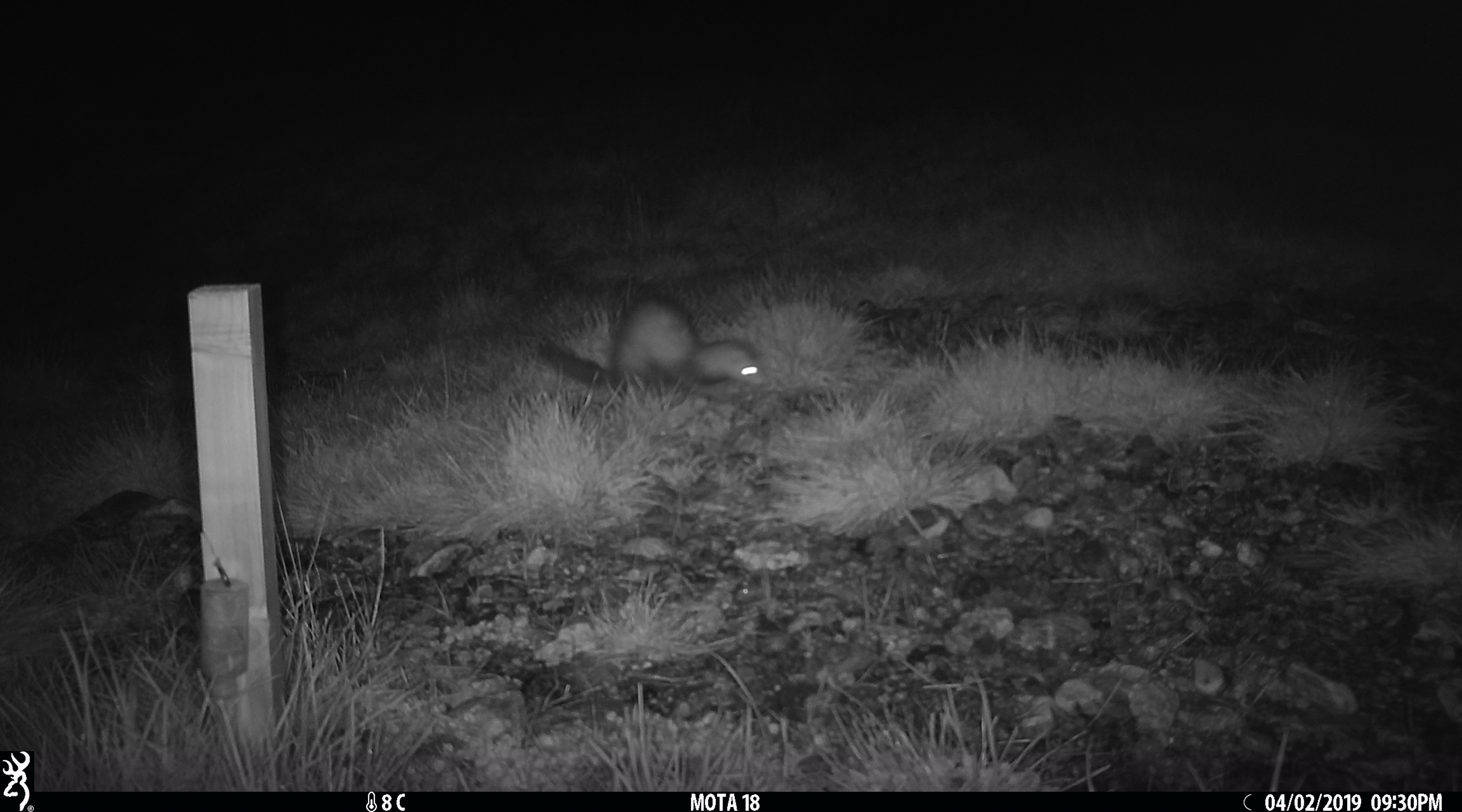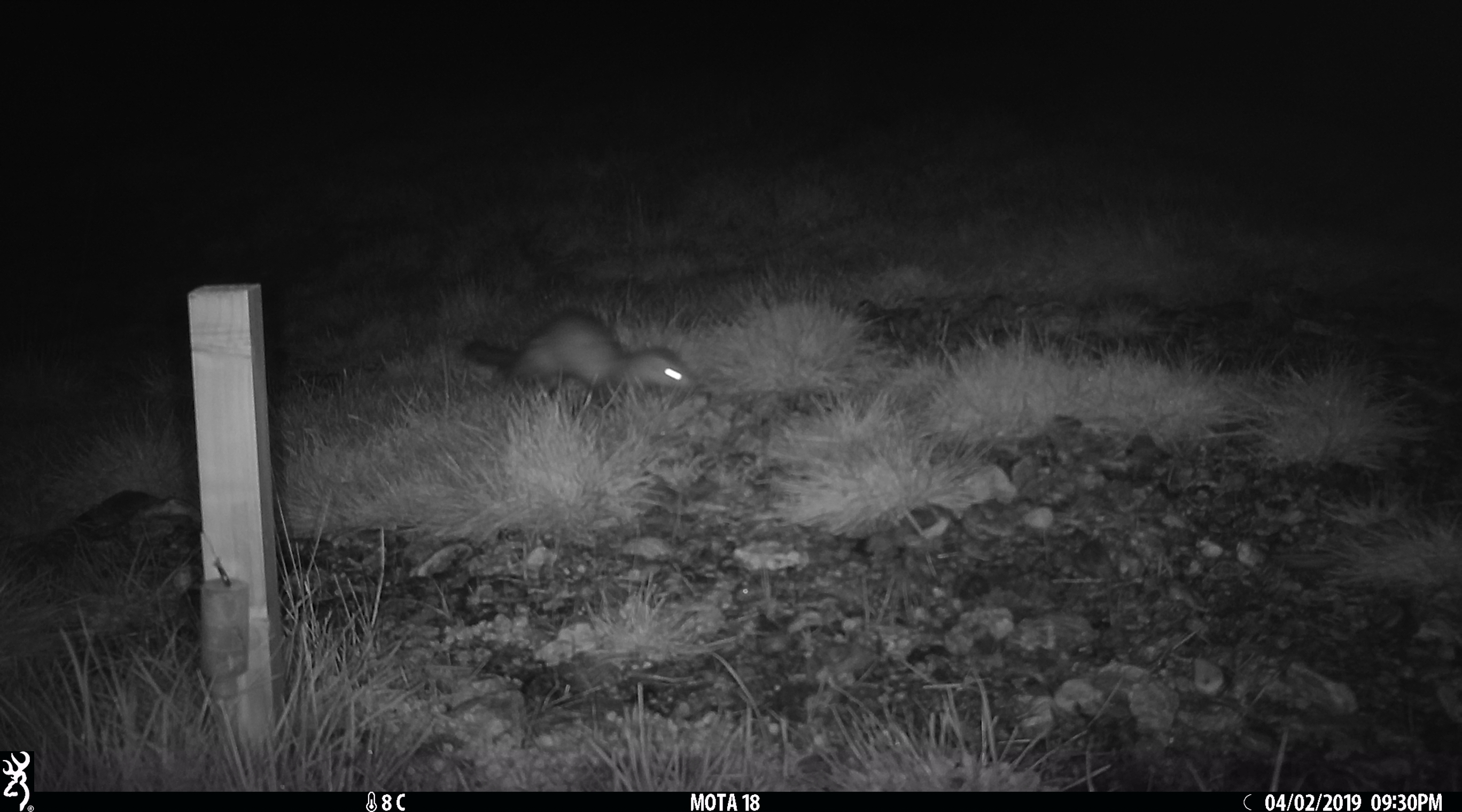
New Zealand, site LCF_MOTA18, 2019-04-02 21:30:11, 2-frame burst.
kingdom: Animalia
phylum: Chordata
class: Mammalia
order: Carnivora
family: Mustelidae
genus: Mustela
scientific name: Mustela furo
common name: ferret